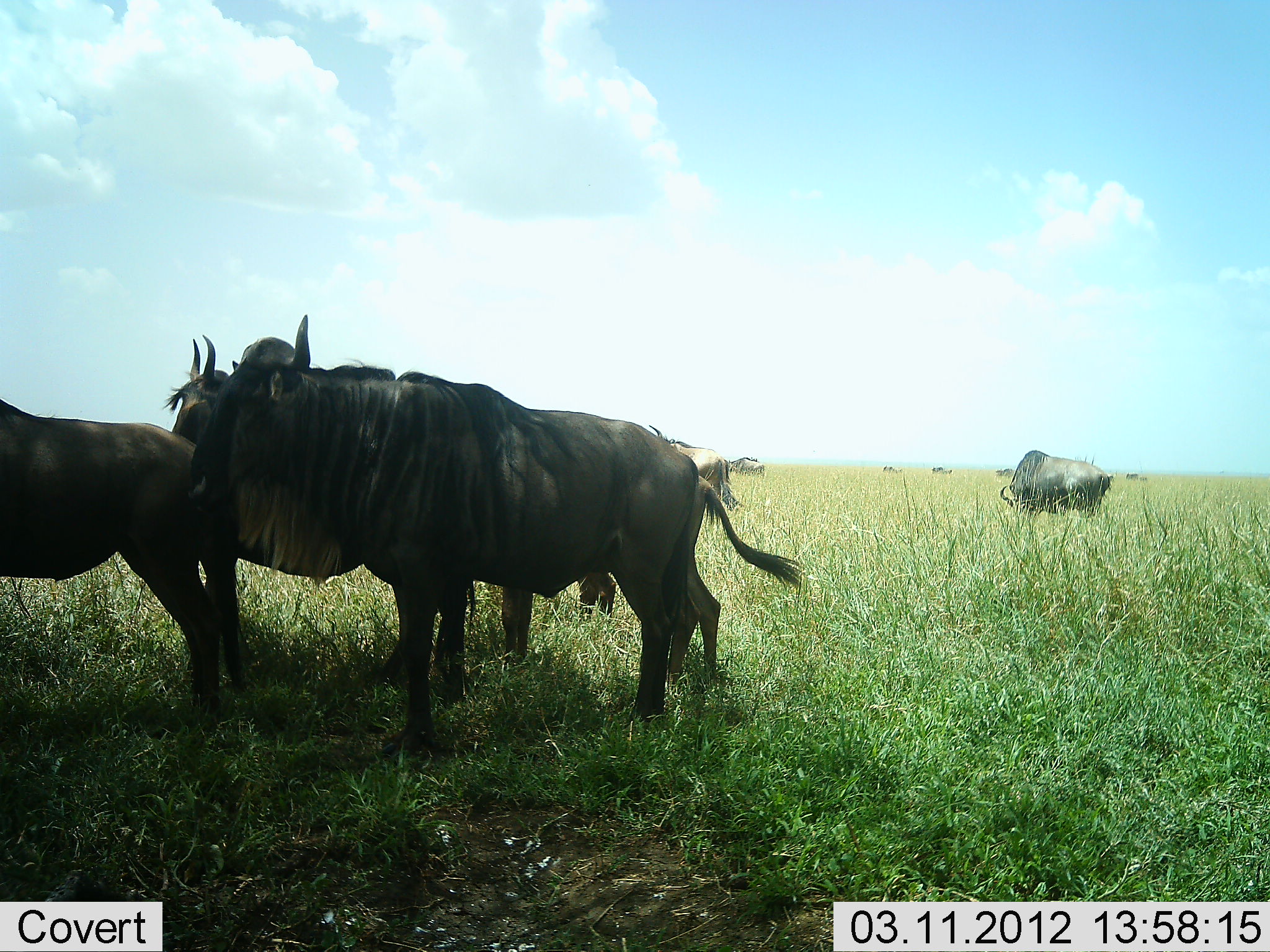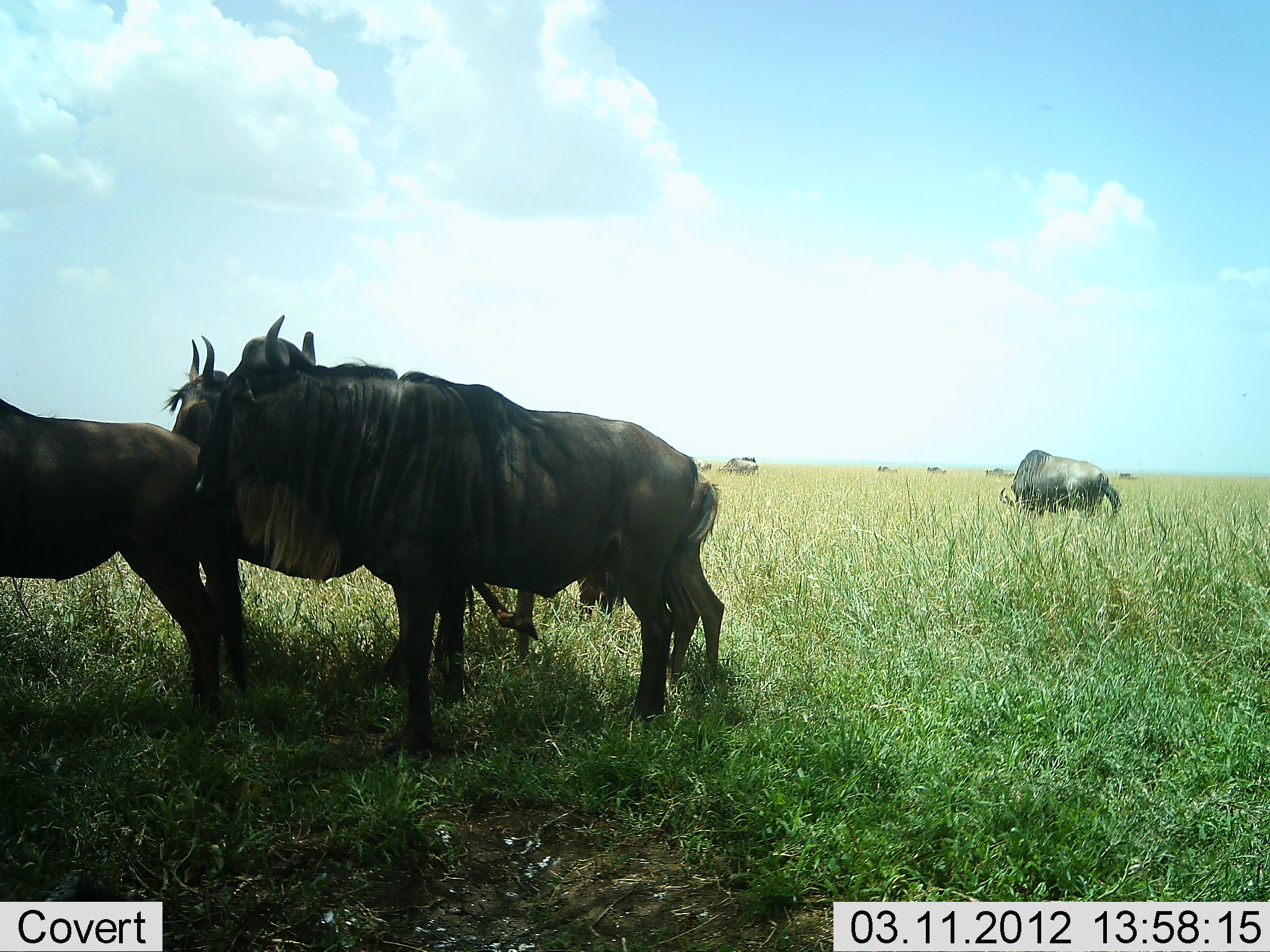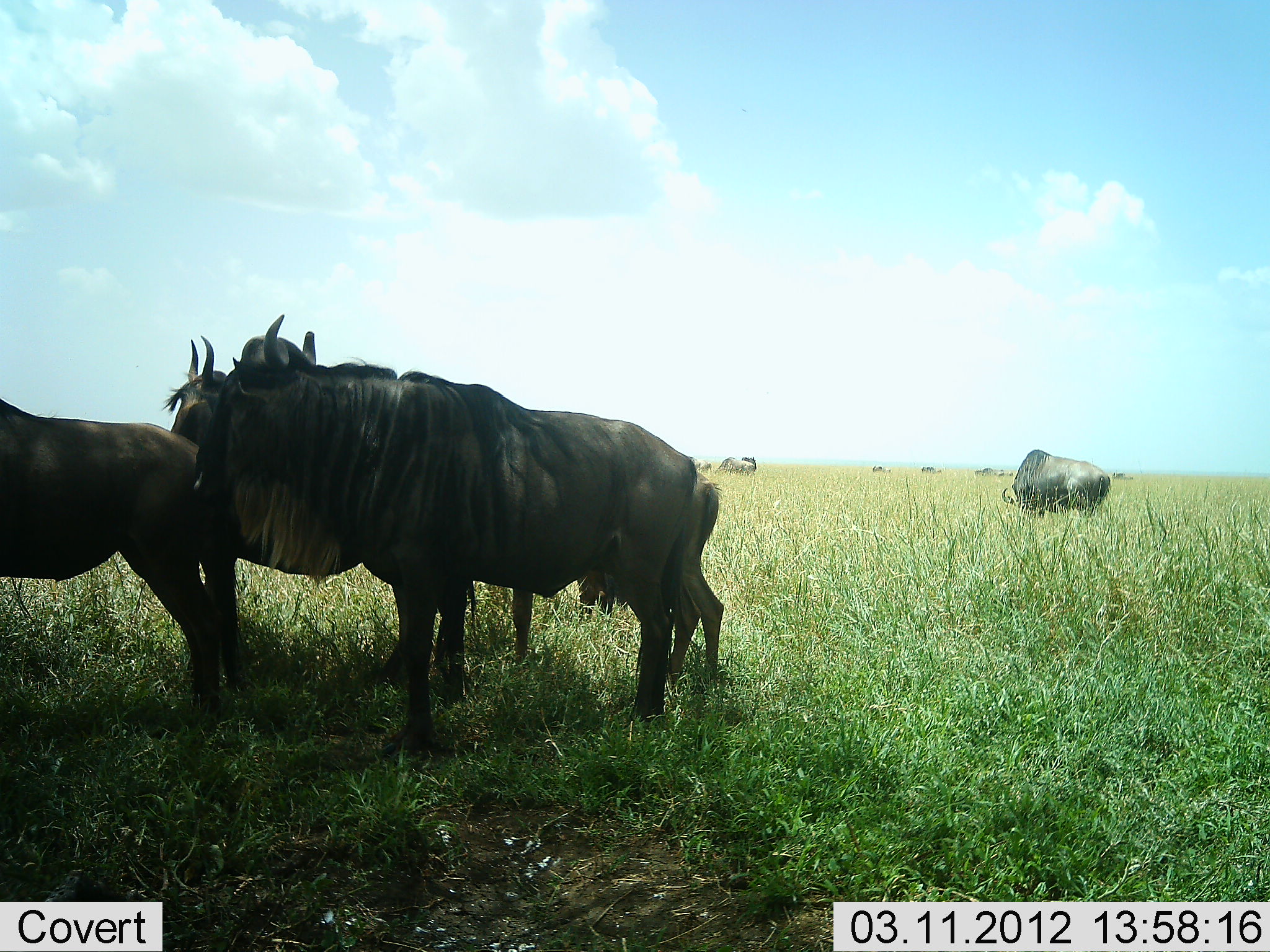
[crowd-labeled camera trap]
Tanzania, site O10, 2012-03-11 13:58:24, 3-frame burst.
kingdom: Animalia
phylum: Chordata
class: Mammalia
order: Artiodactyla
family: Bovidae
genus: Connochaetes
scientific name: Connochaetes taurinus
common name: blue wildebeest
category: wildebeest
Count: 10.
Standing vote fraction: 88%.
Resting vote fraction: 6%.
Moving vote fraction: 32%.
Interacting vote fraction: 9%.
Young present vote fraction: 15%.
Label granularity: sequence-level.